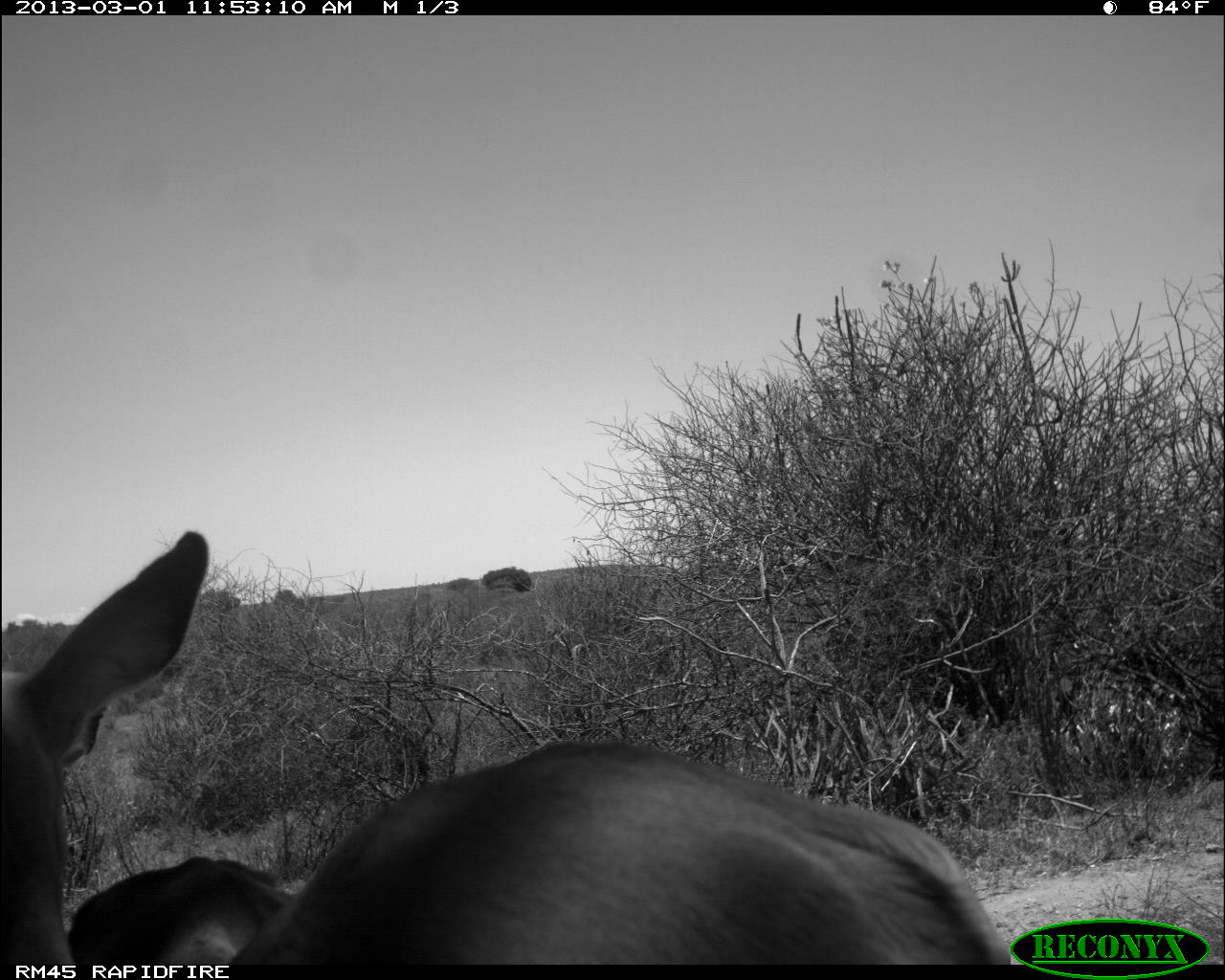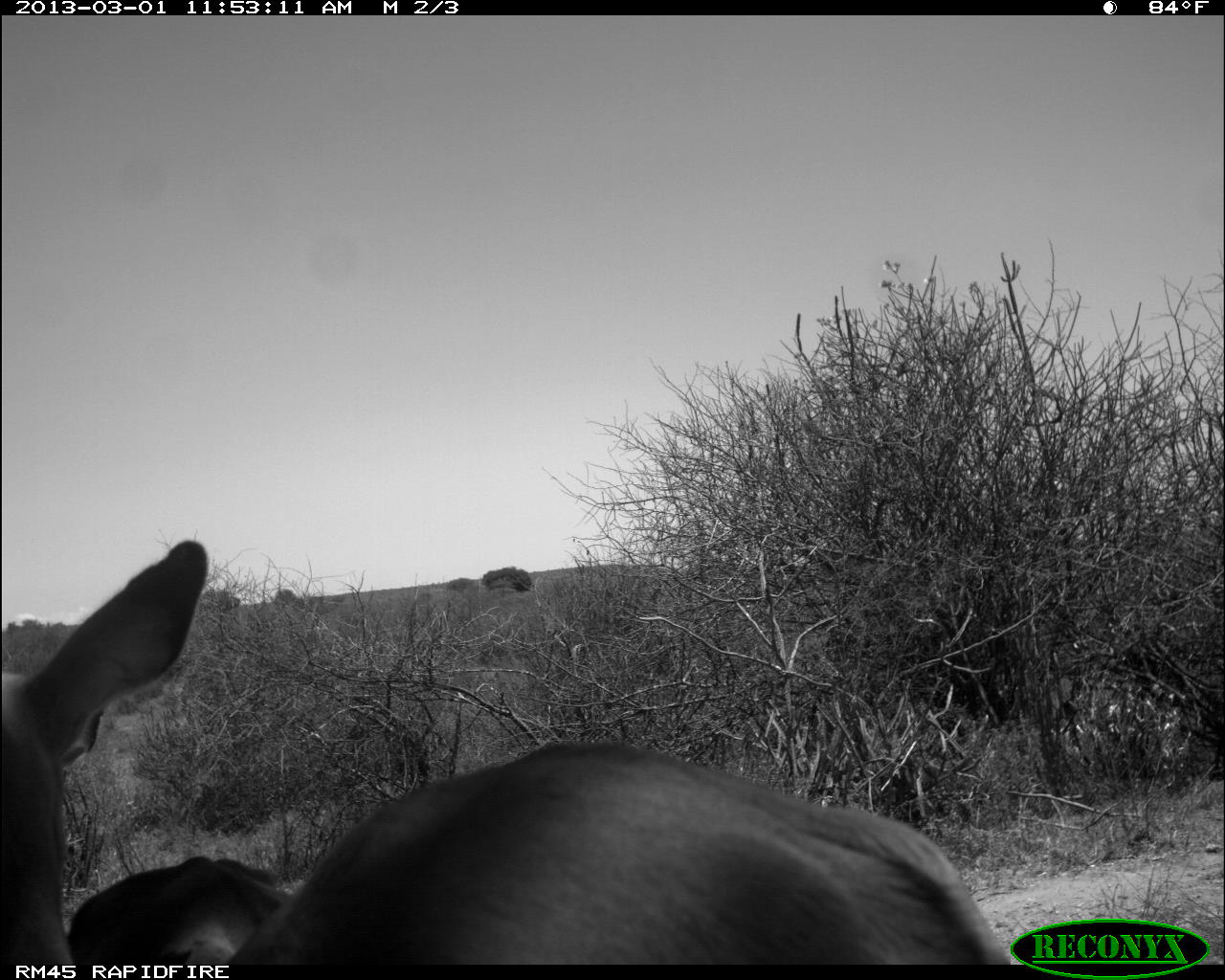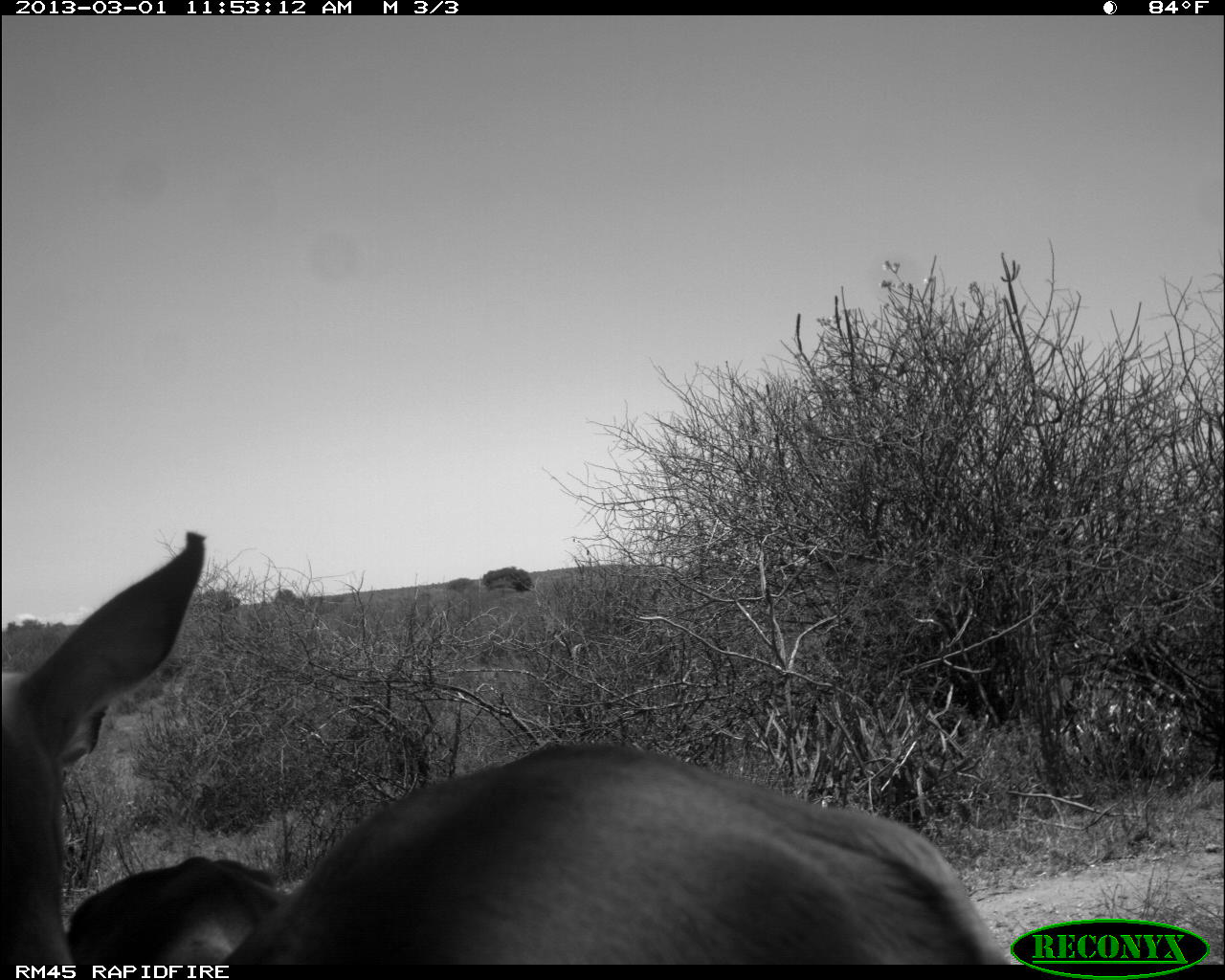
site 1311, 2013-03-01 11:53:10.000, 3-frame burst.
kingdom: Animalia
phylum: Chordata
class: Mammalia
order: Artiodactyla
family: Bovidae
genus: Aepyceros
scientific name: Aepyceros melampus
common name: impala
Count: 2.